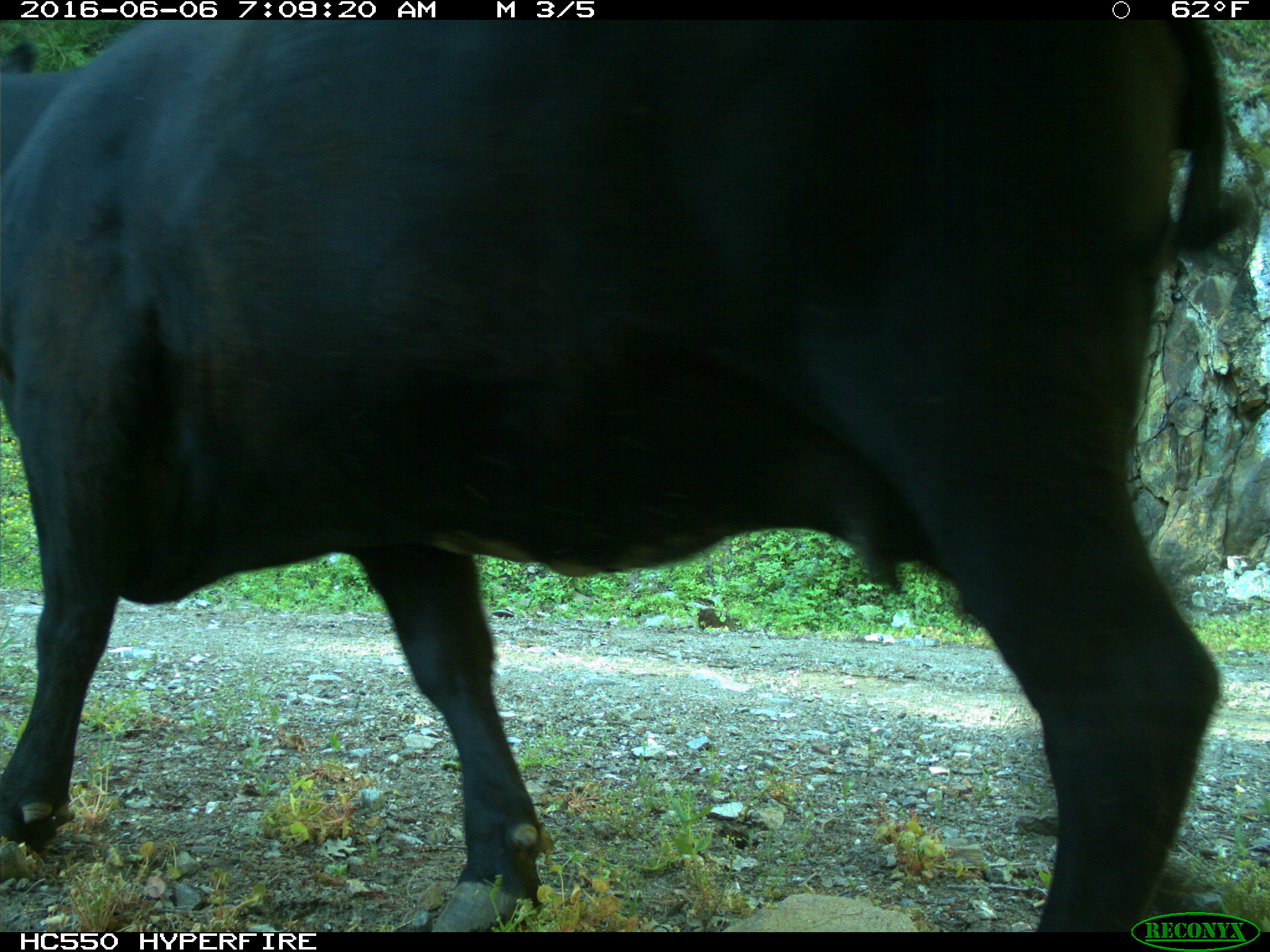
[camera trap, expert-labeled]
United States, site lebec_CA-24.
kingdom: Animalia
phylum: Chordata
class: Mammalia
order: Artiodactyla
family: Bovidae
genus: Bos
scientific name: Bos taurus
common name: domestic cow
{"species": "Bos taurus (domestic cow)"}